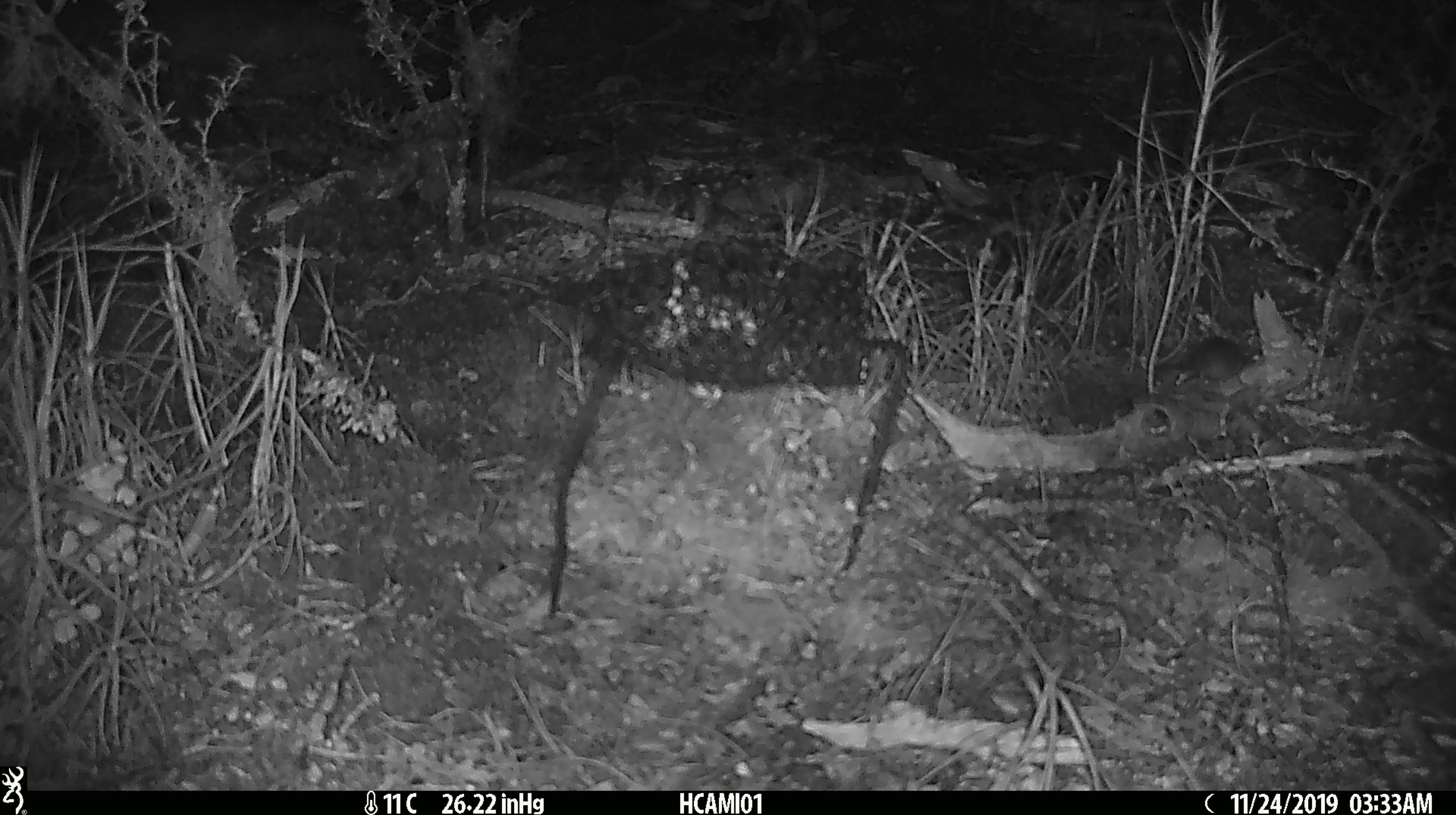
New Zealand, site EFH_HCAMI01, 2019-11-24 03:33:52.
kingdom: Animalia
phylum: Chordata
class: Mammalia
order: Rodentia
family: Muridae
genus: Mus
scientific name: Mus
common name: mouse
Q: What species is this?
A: Mouse (Mus).